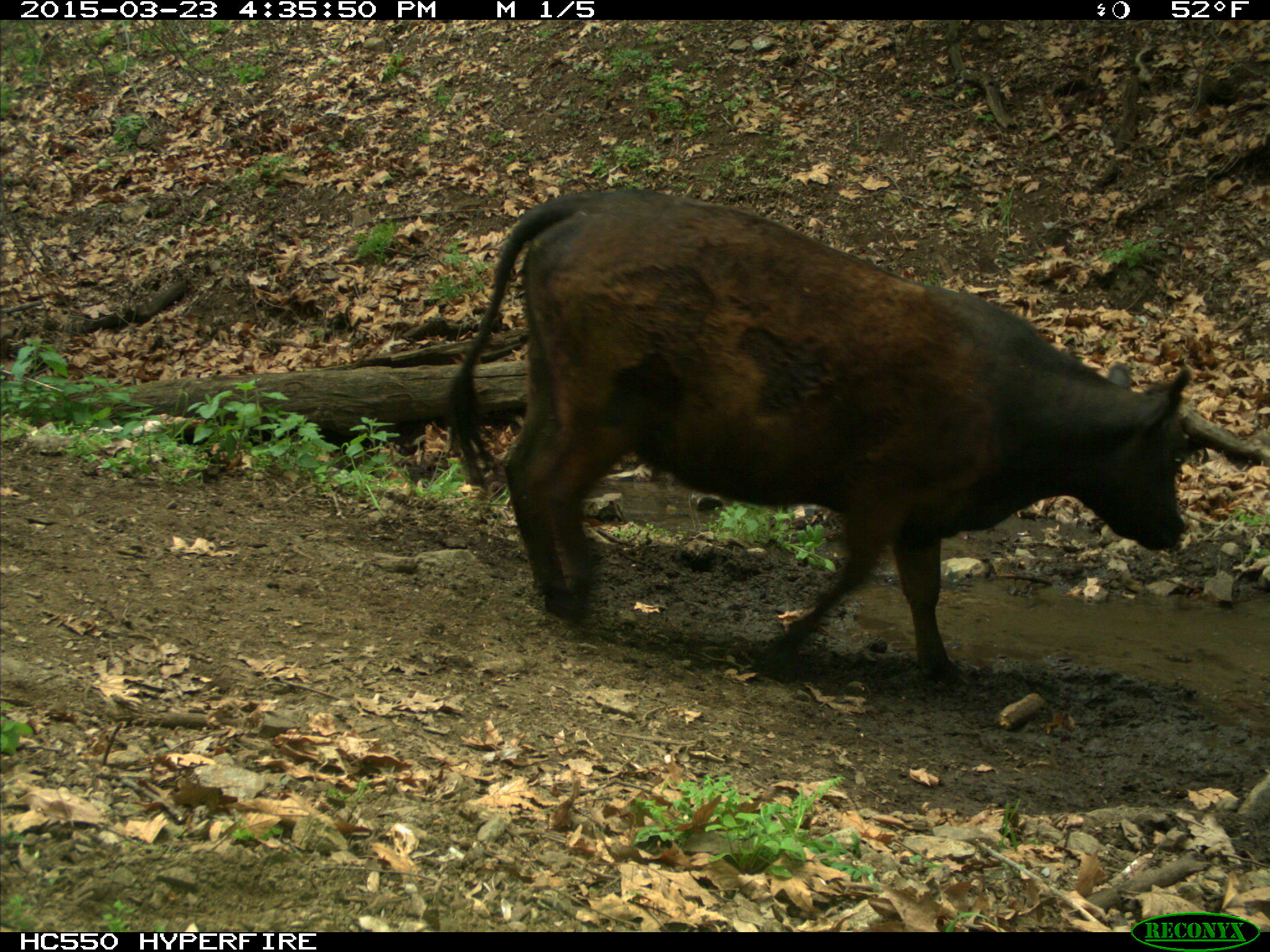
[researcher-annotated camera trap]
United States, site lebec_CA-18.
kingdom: Animalia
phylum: Chordata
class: Mammalia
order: Artiodactyla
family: Bovidae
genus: Bos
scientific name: Bos taurus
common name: domestic cow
Bos taurus (domestic cow).